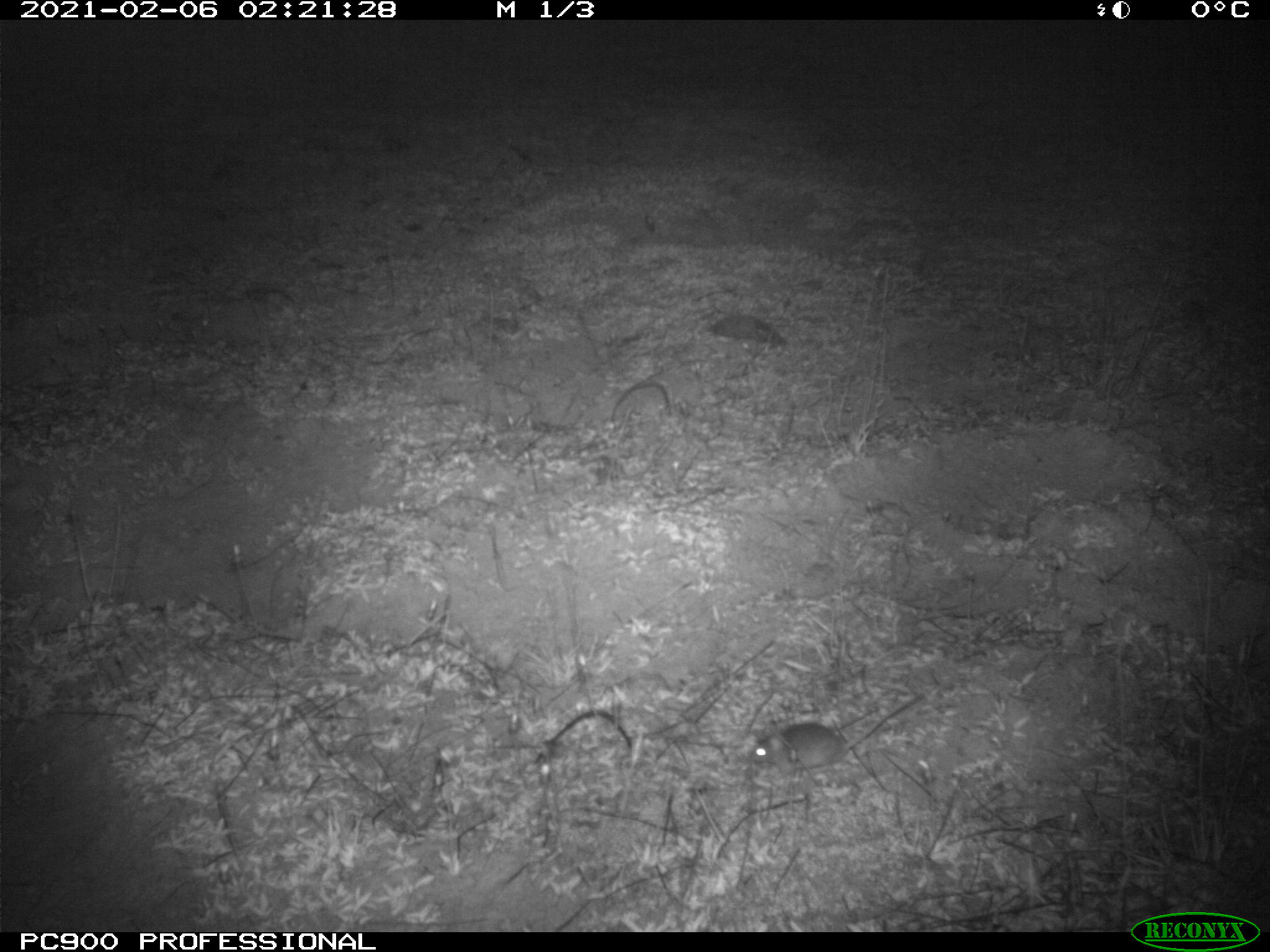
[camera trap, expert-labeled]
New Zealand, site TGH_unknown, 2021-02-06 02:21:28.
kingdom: Animalia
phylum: Chordata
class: Mammalia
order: Rodentia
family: Muridae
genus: Mus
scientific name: Mus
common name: mouse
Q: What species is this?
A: Mouse (Mus).